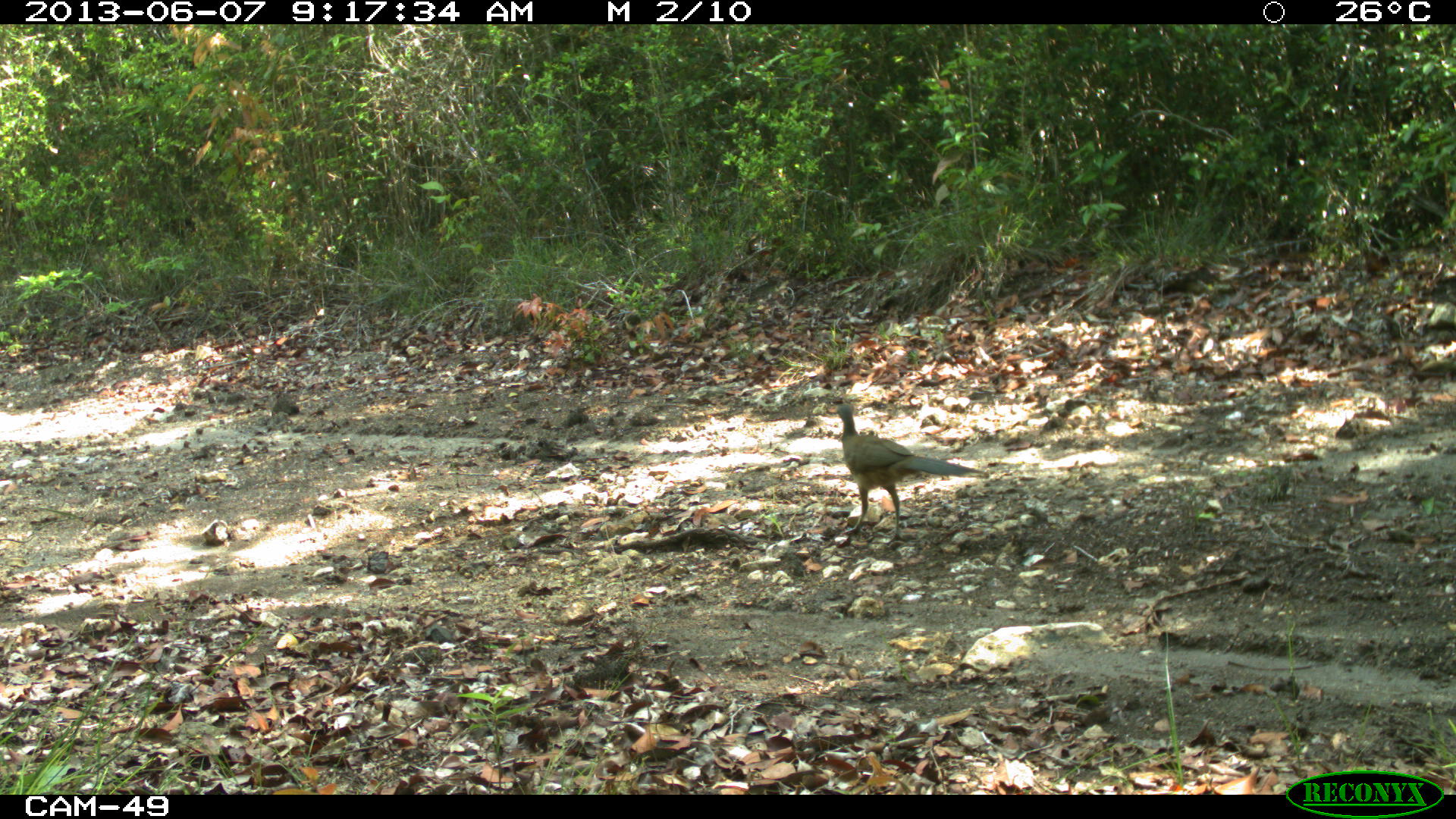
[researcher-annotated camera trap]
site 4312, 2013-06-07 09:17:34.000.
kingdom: Animalia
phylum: Chordata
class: Aves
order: Galliformes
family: Cracidae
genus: Ortalis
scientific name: Ortalis vetula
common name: plain chachalaca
Ortalis vetula (plain chachalaca), count 1.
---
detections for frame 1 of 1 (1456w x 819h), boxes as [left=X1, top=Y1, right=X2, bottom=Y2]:
ortalis vetula: [left=832, top=404, right=988, bottom=539]